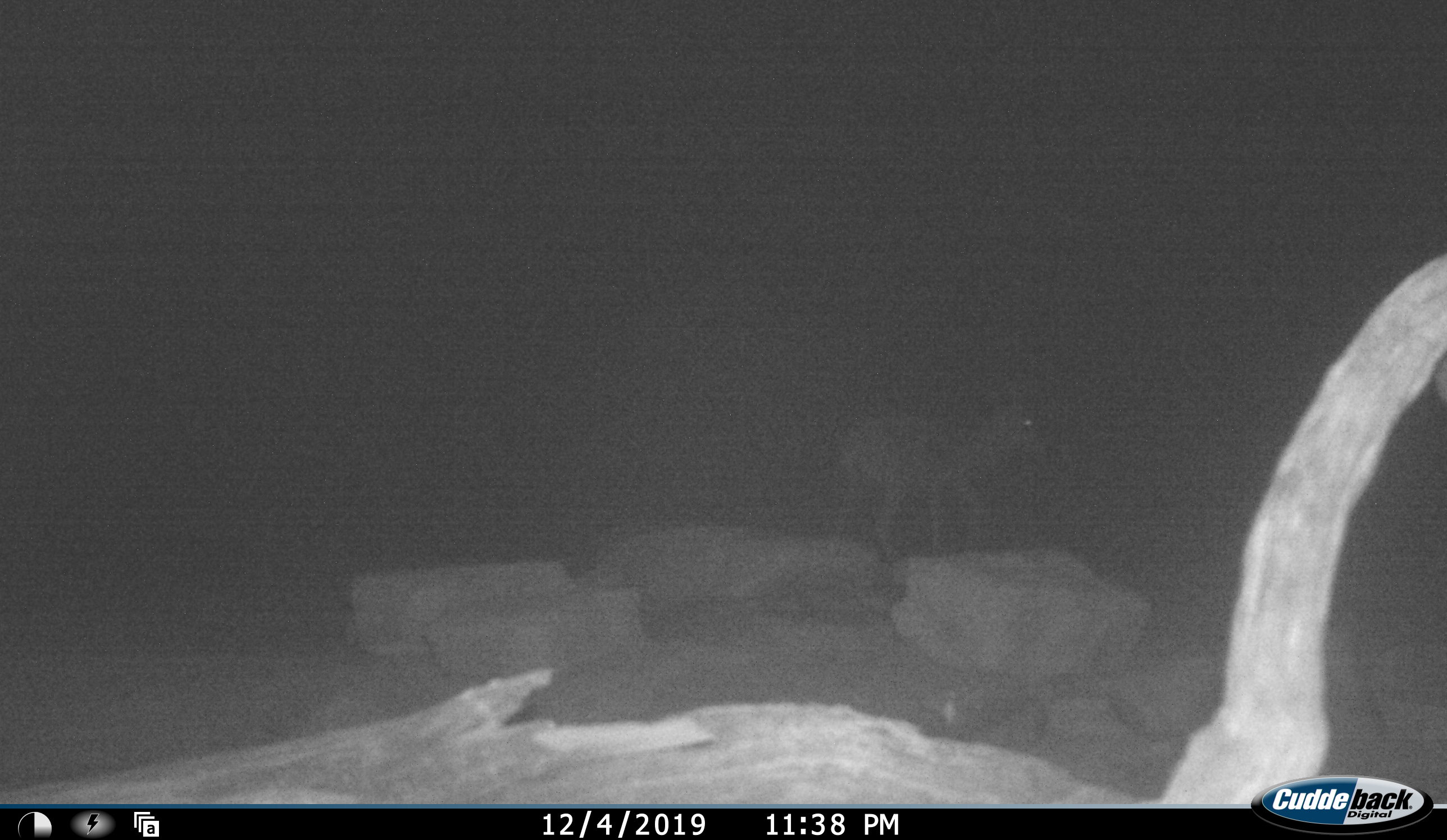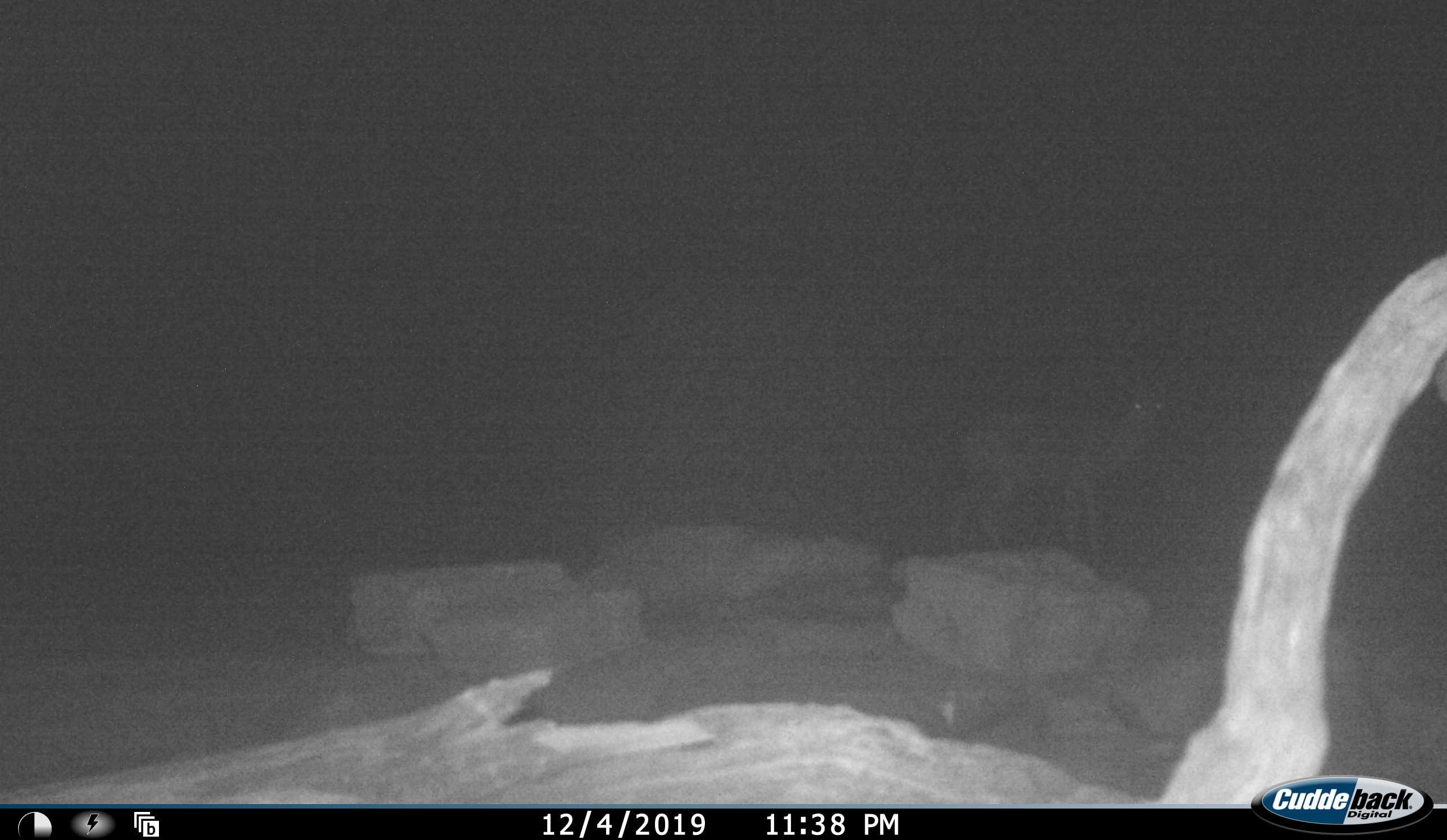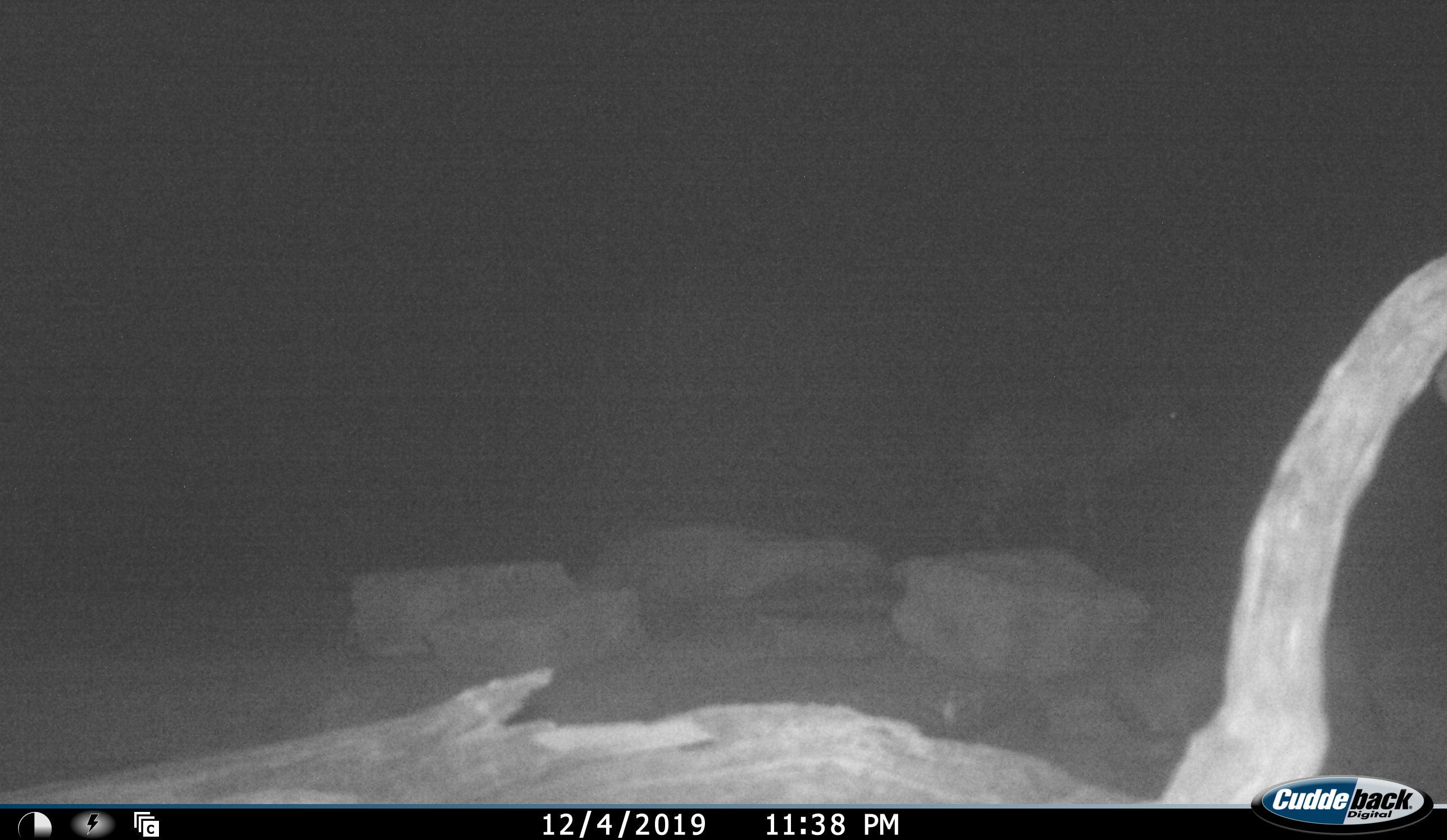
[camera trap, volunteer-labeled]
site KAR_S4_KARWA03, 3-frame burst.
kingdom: Animalia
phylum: Chordata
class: Mammalia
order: Artiodactyla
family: Bovidae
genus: Sylvicapra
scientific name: Sylvicapra grimmia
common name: common duiker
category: duikercommongrey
Duikercommongrey (common duiker) (Sylvicapra grimmia), count 1. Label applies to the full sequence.